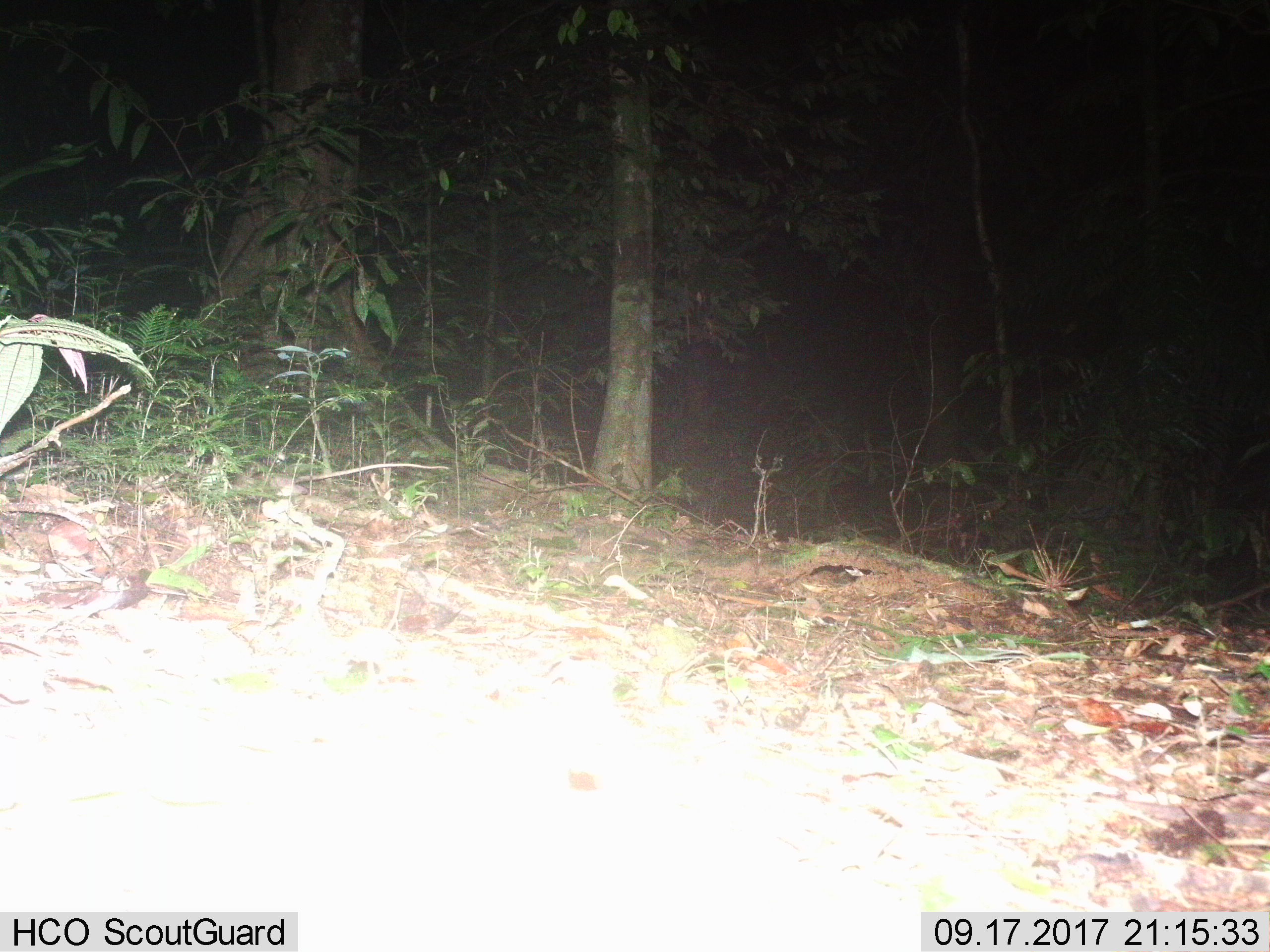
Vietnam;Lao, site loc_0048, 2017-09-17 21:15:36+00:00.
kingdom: Animalia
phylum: Chordata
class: Mammalia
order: Rodentia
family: Muridae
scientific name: Muridae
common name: old-world mice and rats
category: unidentified murid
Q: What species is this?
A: Unidentified murid (old-world mice and rats) (Muridae).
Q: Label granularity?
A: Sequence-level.